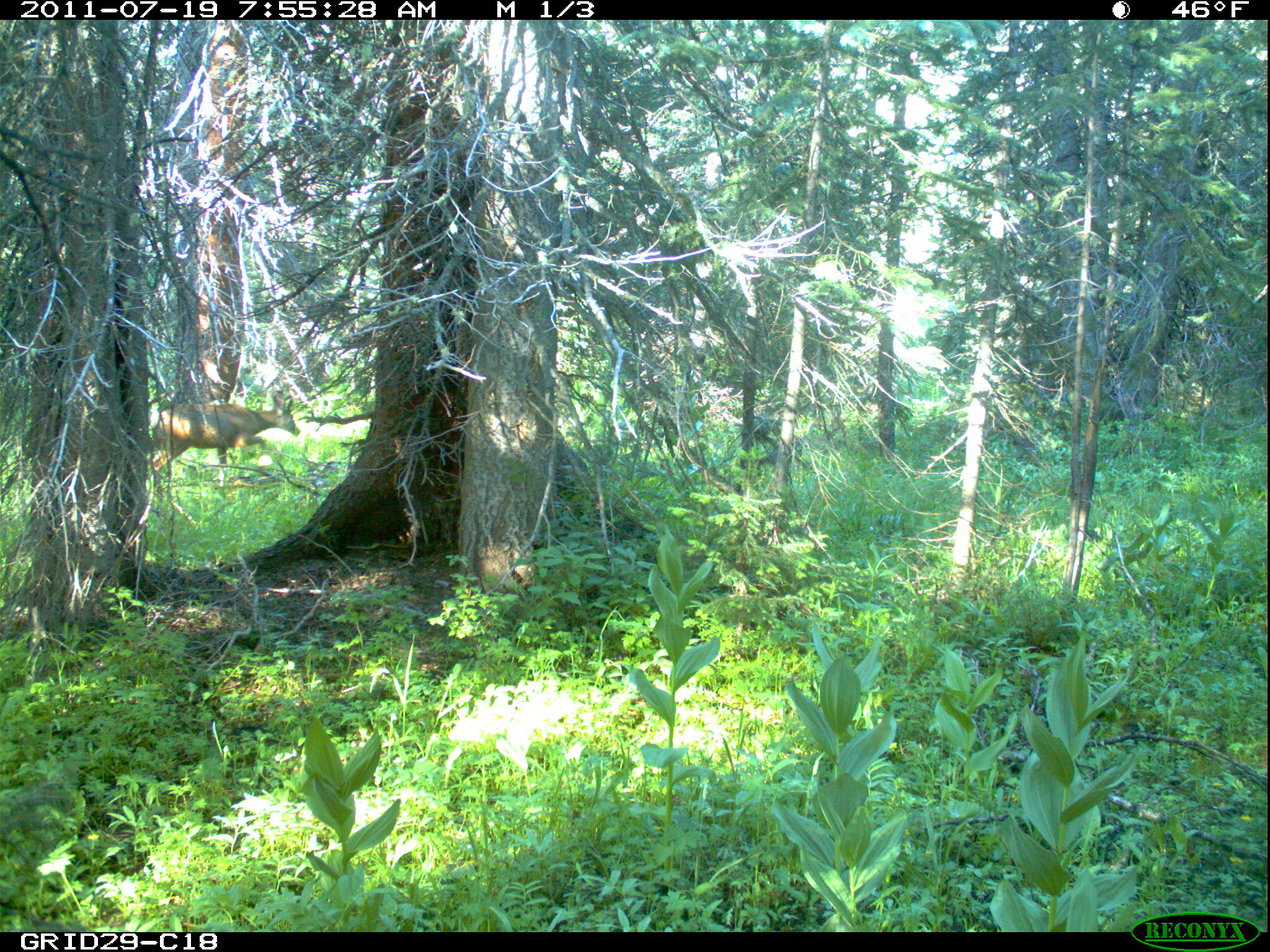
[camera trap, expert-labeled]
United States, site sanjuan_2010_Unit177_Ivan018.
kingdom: Animalia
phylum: Chordata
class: Mammalia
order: Artiodactyla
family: Cervidae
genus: Odocoileus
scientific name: Odocoileus hemionus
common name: mule deer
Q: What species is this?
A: Odocoileus hemionus (mule deer).